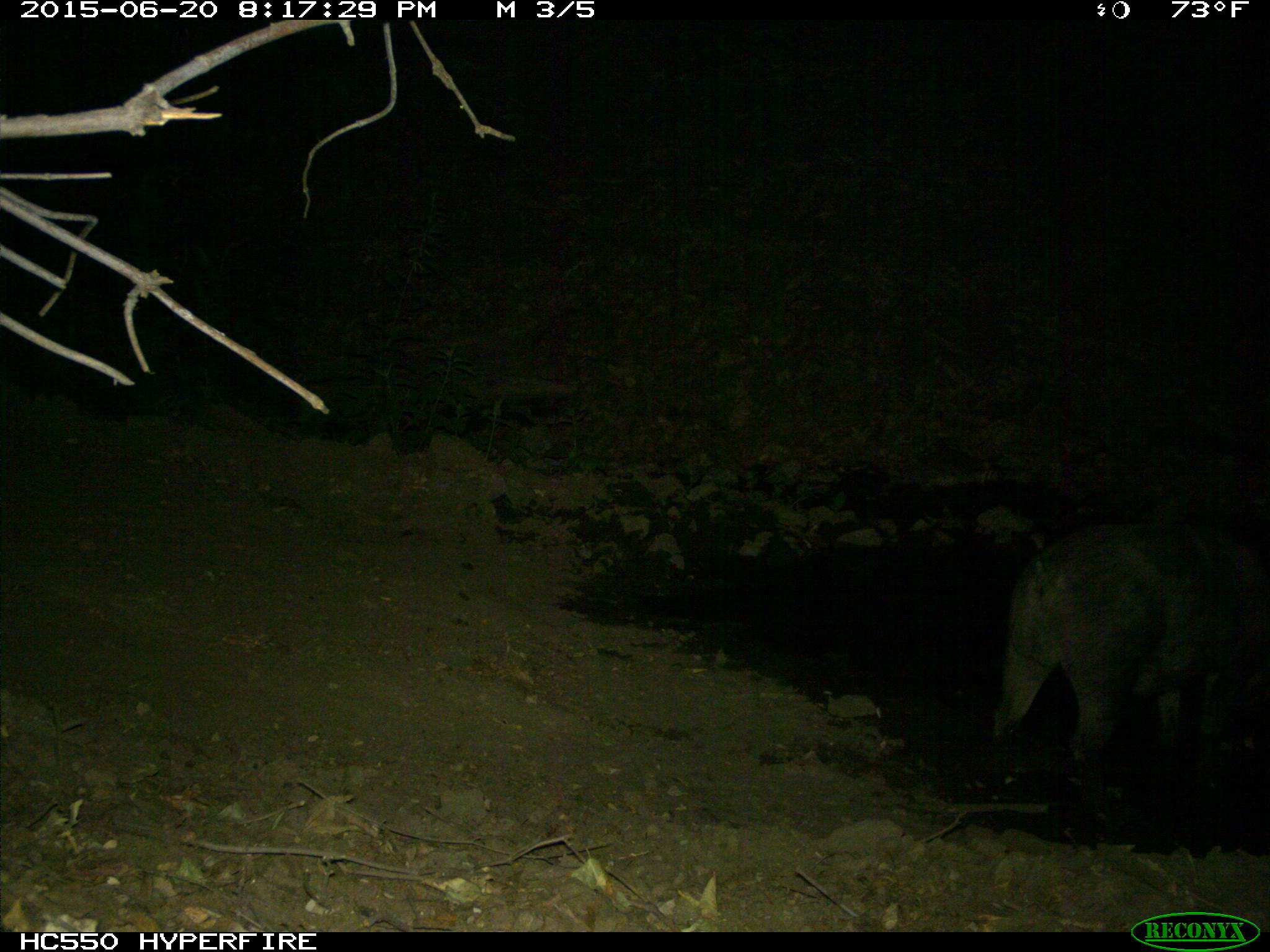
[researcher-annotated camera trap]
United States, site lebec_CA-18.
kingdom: Animalia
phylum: Chordata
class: Mammalia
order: Artiodactyla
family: Suidae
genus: Sus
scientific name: Sus scrofa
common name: wild boar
Sus scrofa (wild boar).